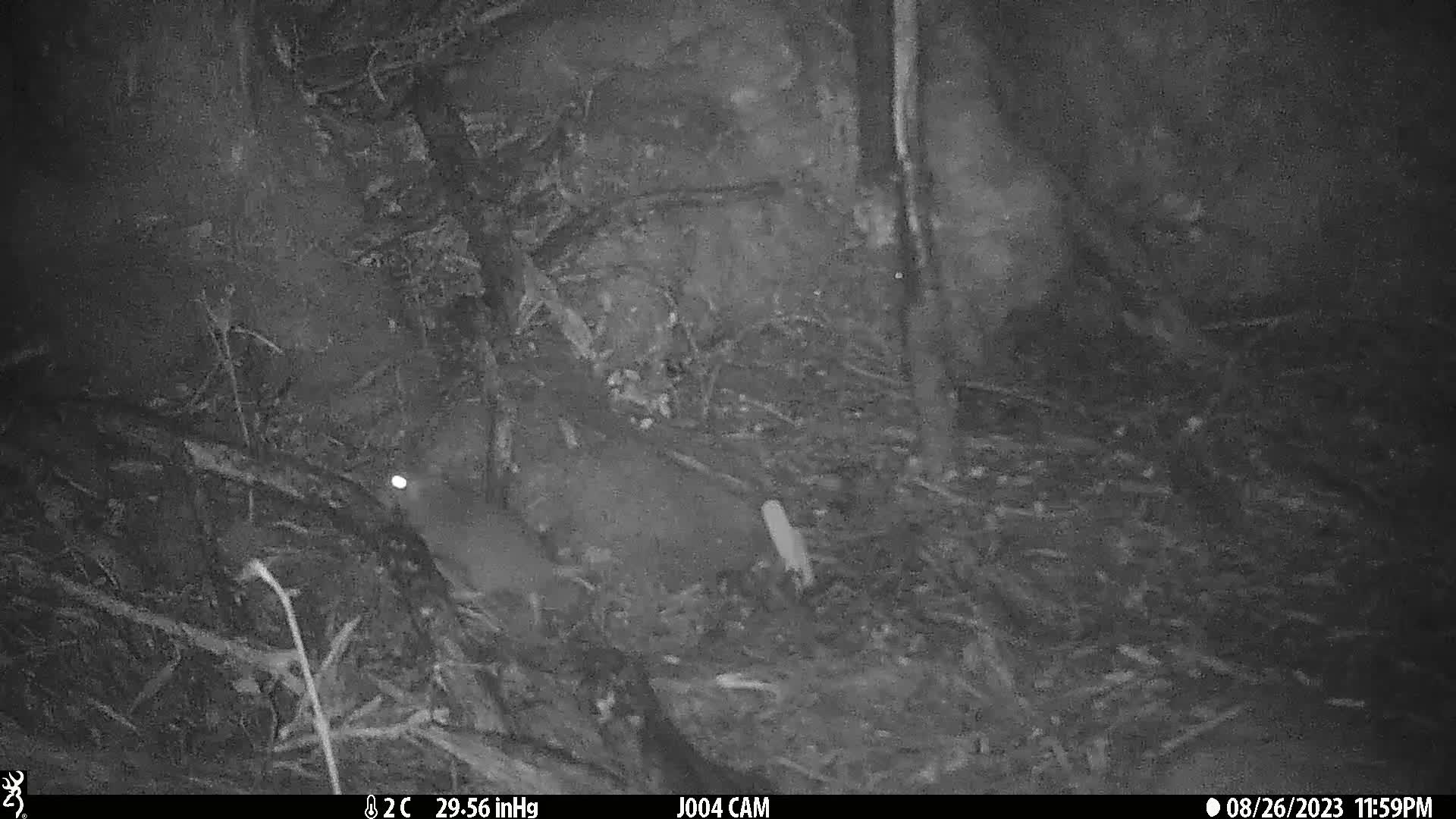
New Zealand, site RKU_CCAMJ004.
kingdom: Animalia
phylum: Chordata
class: Mammalia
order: Rodentia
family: Muridae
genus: Rattus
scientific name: Rattus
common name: rat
Rat (Rattus).